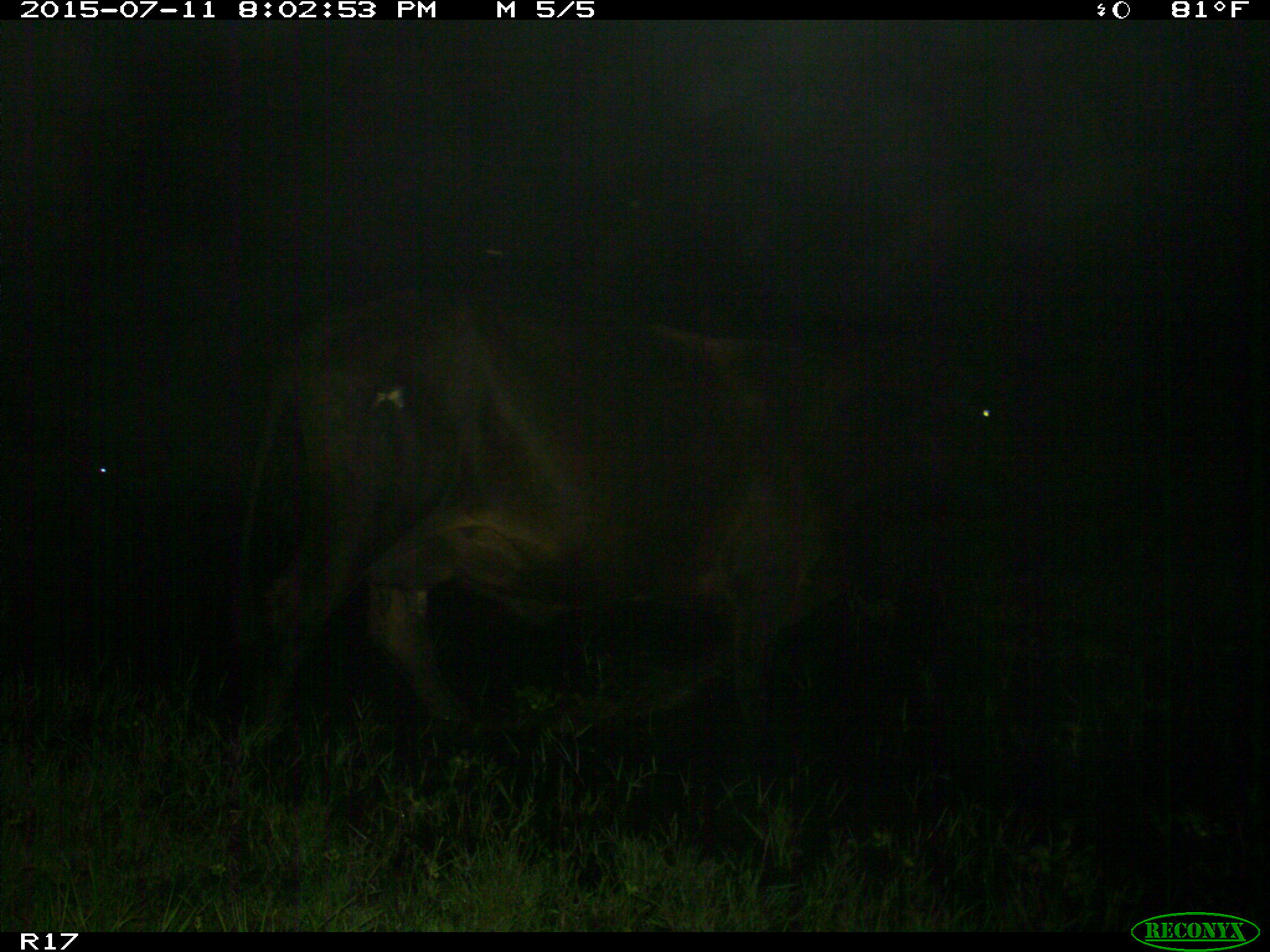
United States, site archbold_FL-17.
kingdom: Animalia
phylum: Chordata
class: Mammalia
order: Artiodactyla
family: Bovidae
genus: Bos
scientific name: Bos taurus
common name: domestic cow